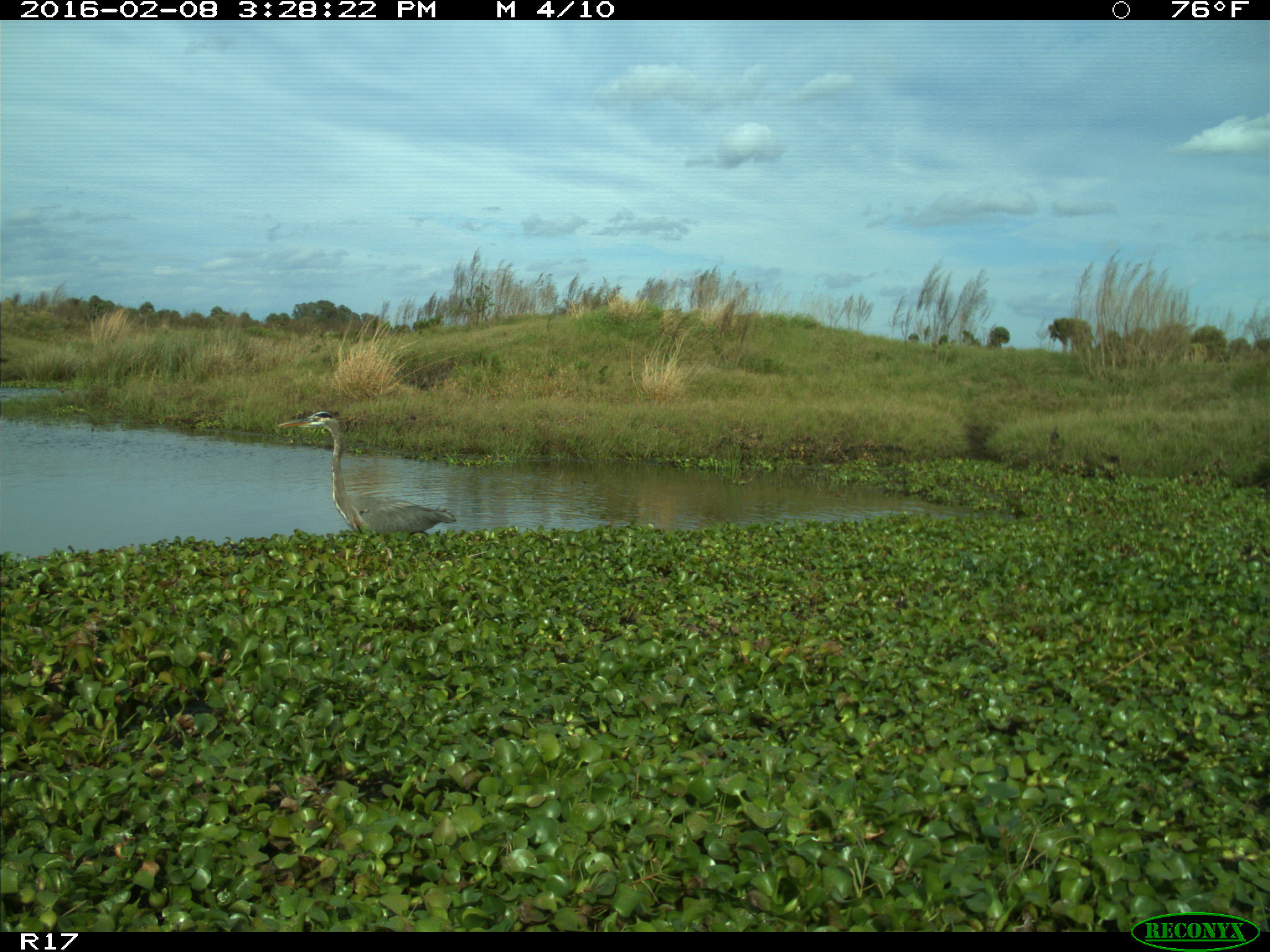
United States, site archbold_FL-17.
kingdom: Animalia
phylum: Chordata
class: Aves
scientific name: Aves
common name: birds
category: unidentified bird